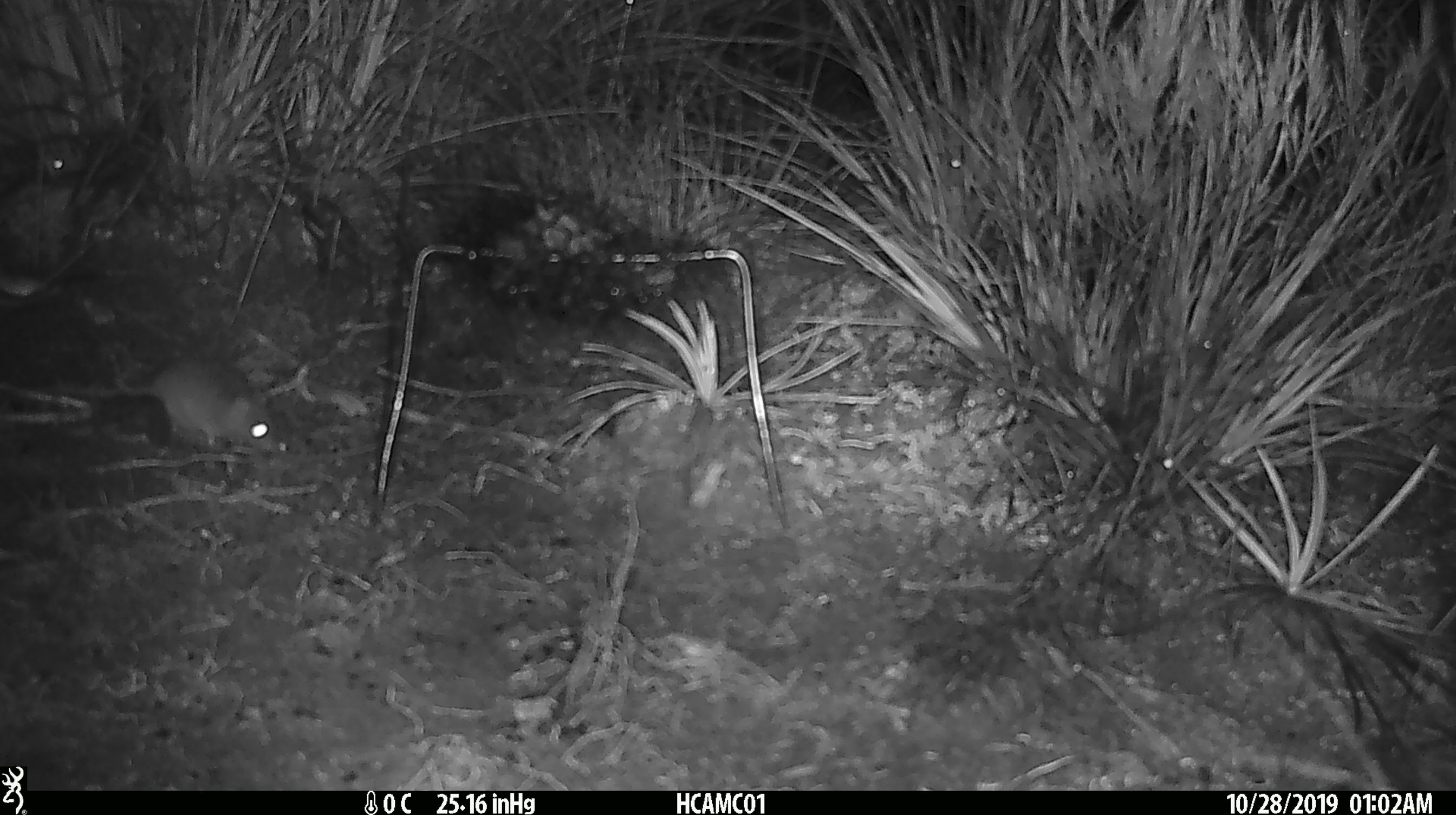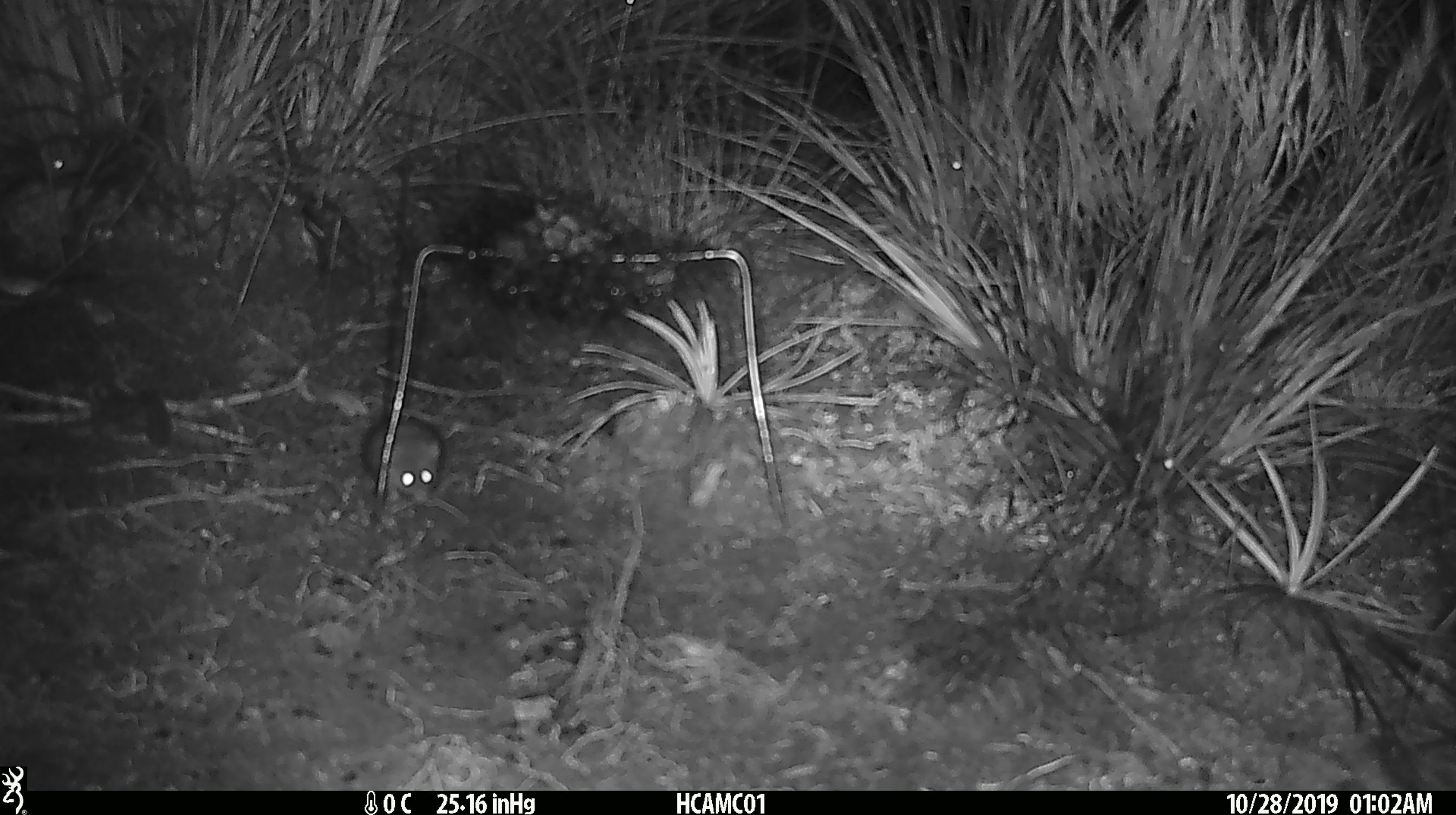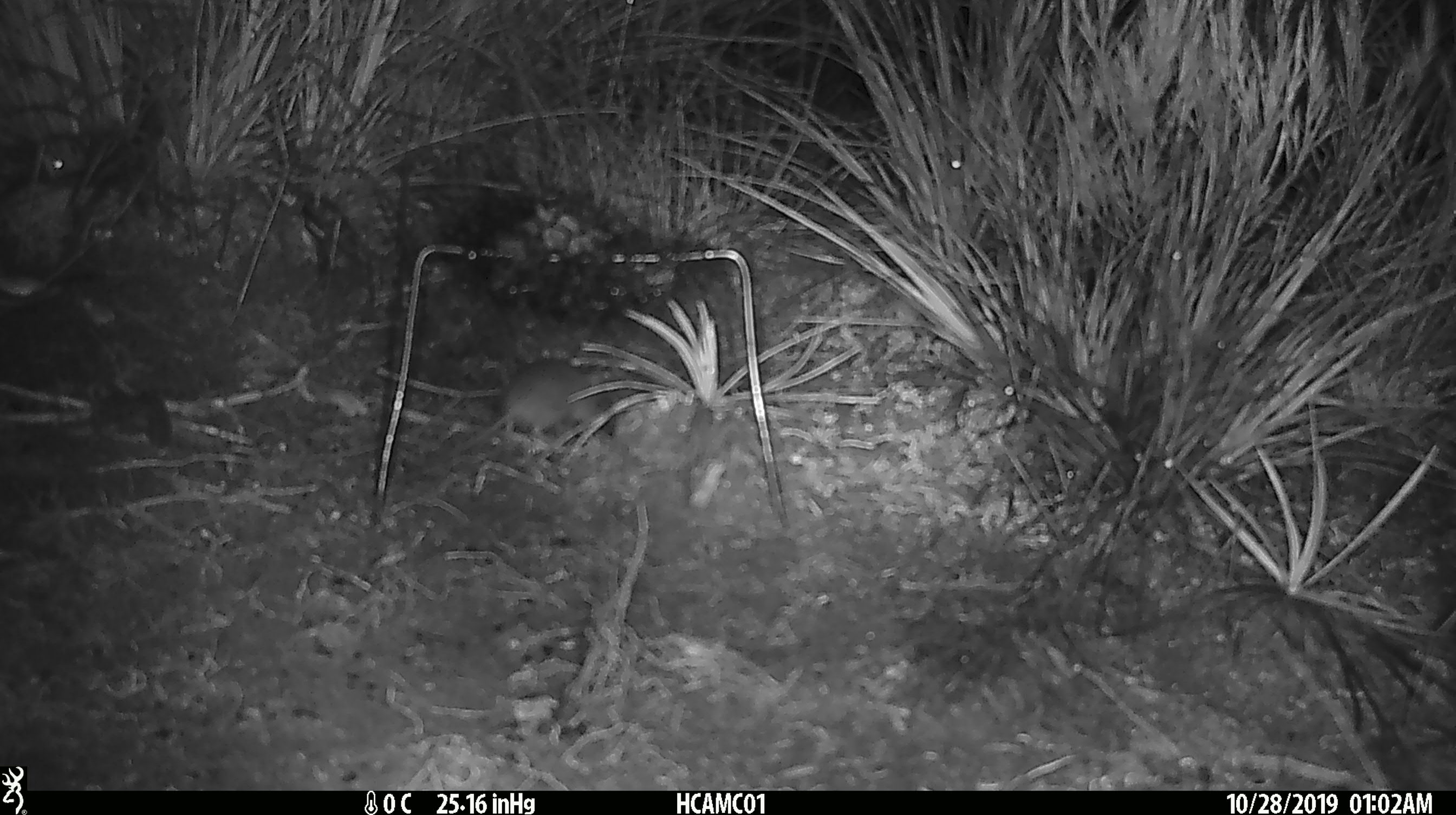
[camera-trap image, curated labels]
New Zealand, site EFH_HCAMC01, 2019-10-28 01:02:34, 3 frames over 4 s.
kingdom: Animalia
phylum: Chordata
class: Mammalia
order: Rodentia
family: Muridae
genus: Mus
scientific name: Mus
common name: mouse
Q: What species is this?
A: Mouse (Mus).